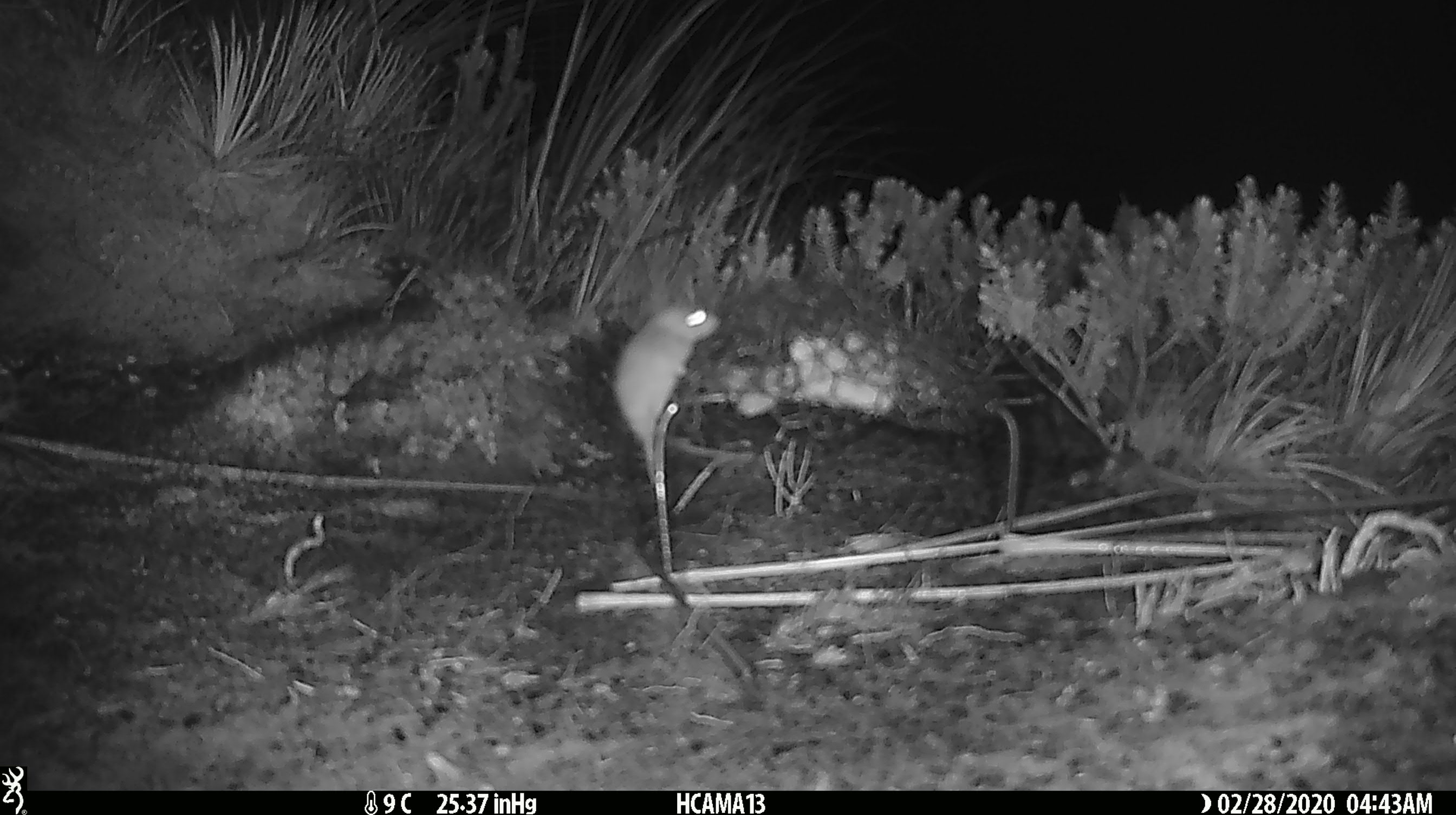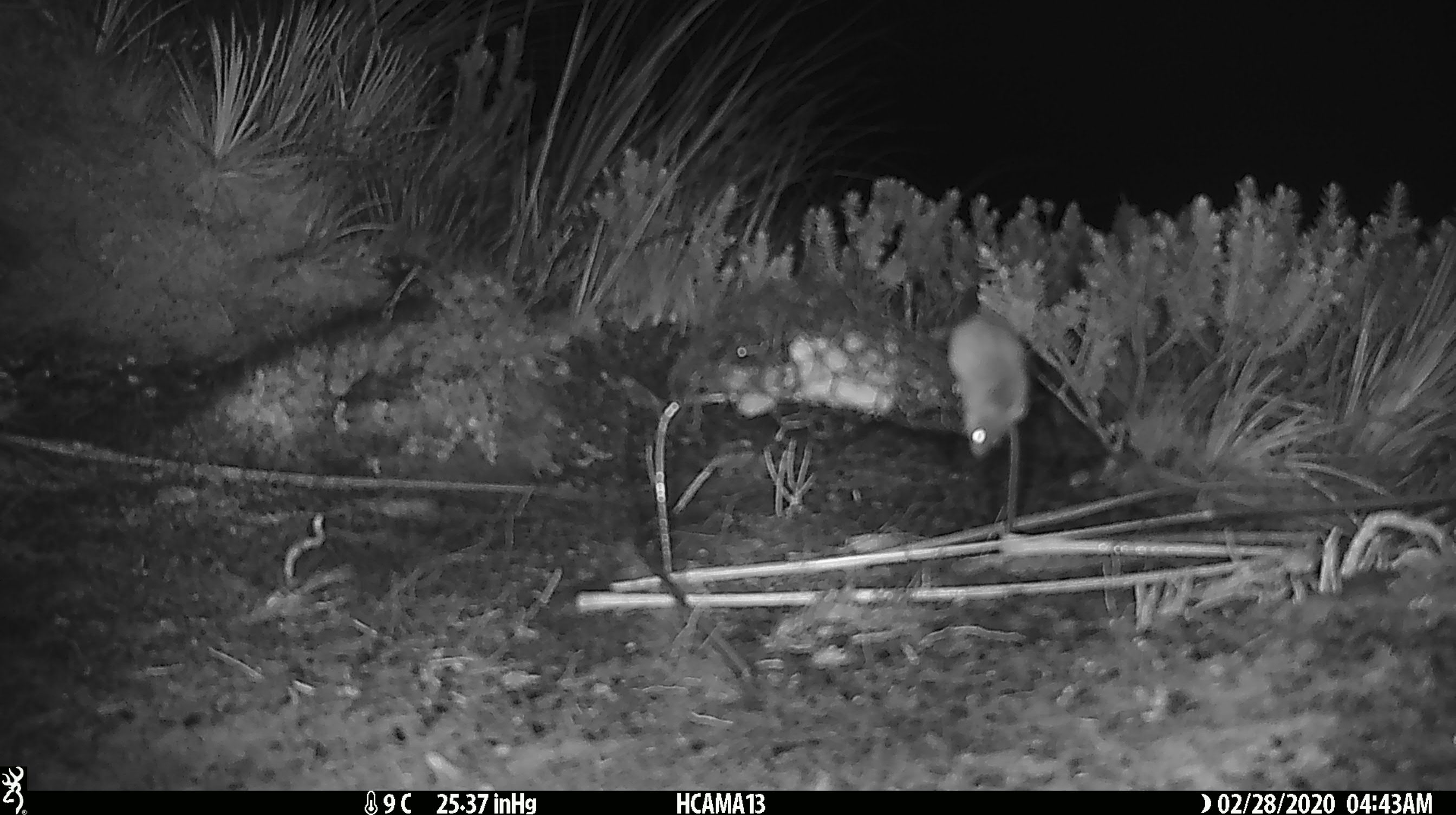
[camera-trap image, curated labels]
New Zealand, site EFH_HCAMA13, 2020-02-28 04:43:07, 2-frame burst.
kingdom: Animalia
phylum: Chordata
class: Mammalia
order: Rodentia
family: Muridae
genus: Mus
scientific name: Mus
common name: mouse